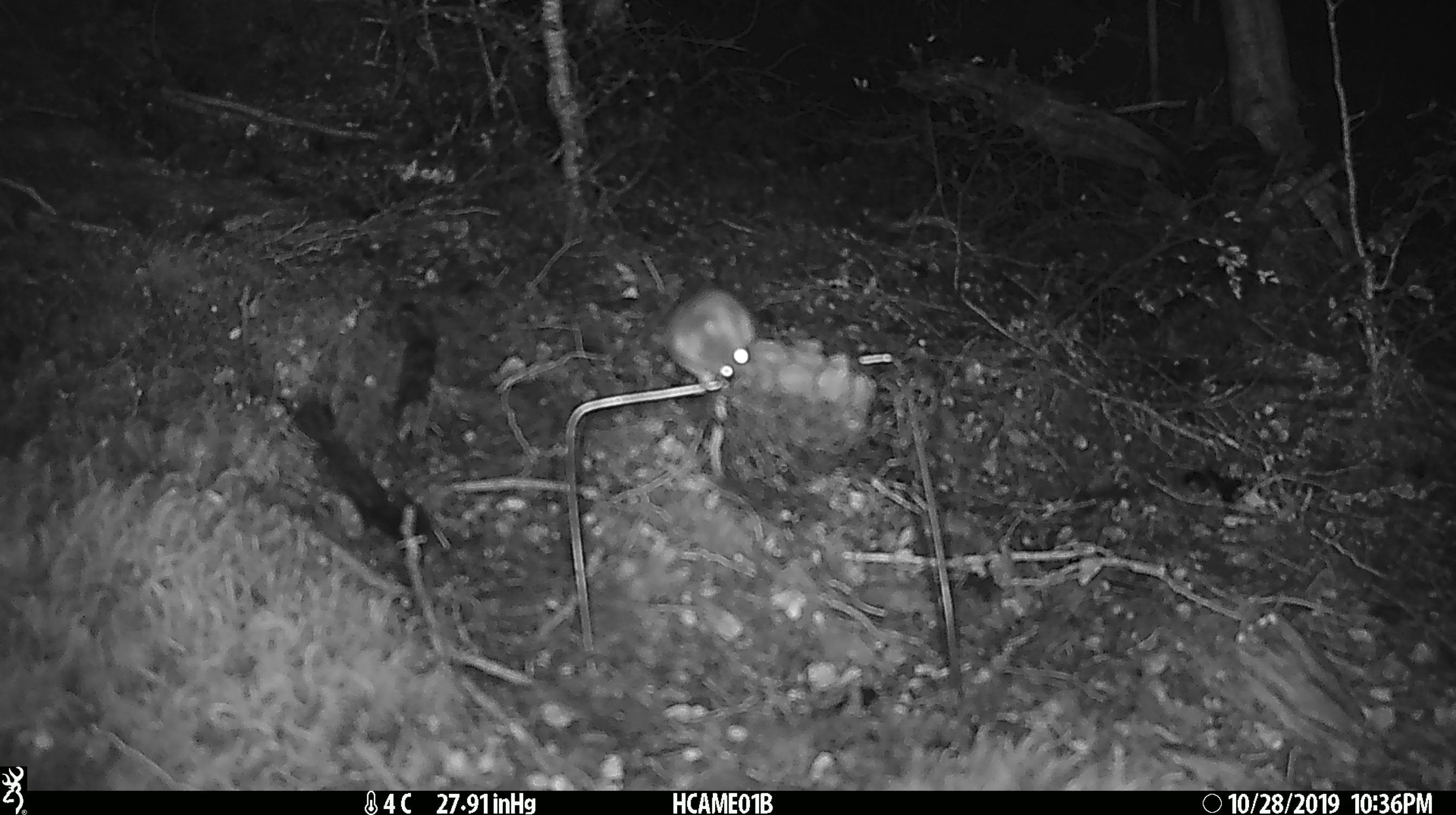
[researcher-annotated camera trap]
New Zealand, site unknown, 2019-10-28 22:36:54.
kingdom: Animalia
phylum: Chordata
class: Mammalia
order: Rodentia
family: Muridae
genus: Mus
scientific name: Mus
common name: mouse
Mouse (Mus).